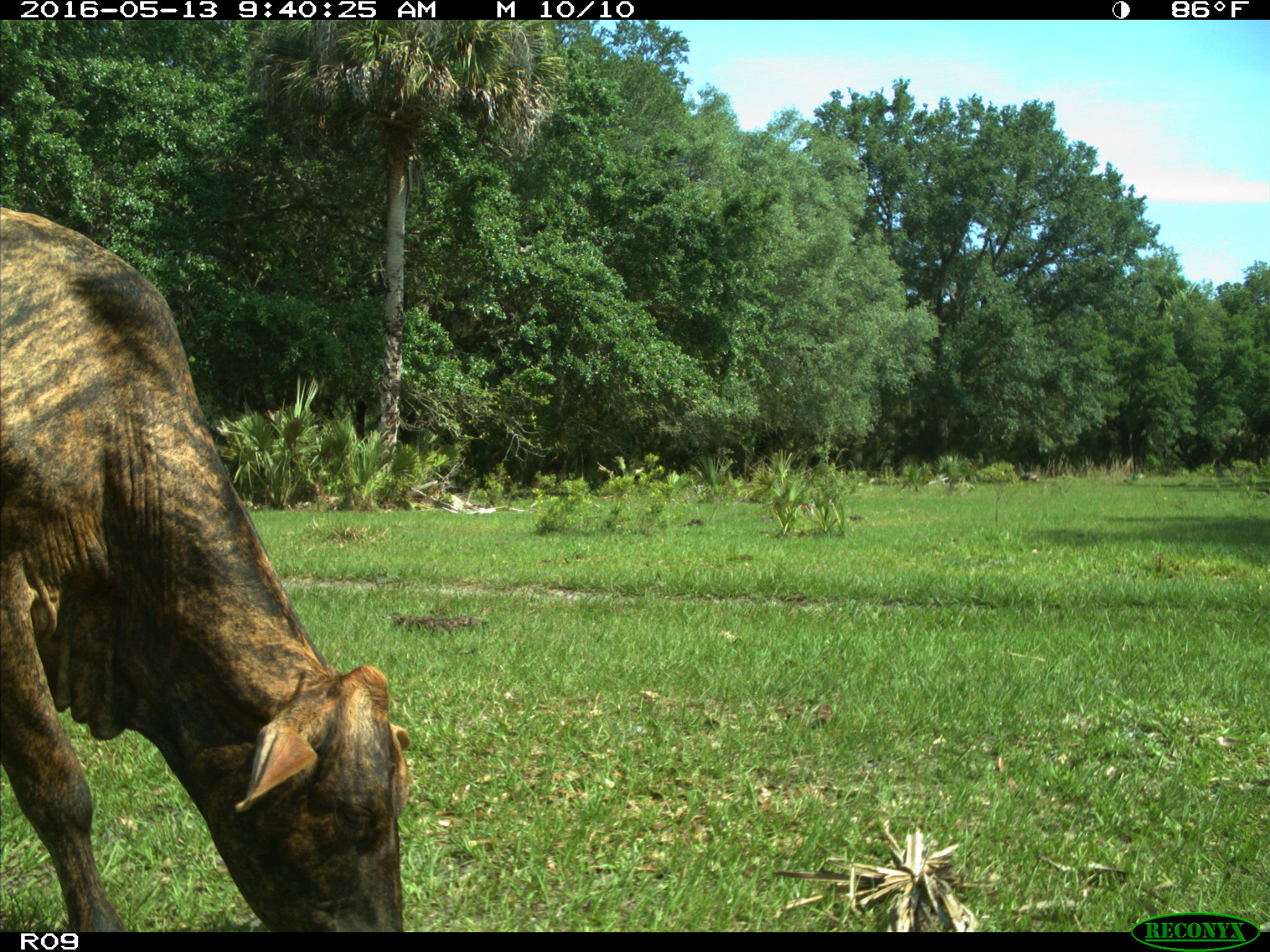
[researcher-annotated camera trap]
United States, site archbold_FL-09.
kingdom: Animalia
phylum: Chordata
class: Mammalia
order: Artiodactyla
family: Bovidae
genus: Bos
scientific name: Bos taurus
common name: domestic cow